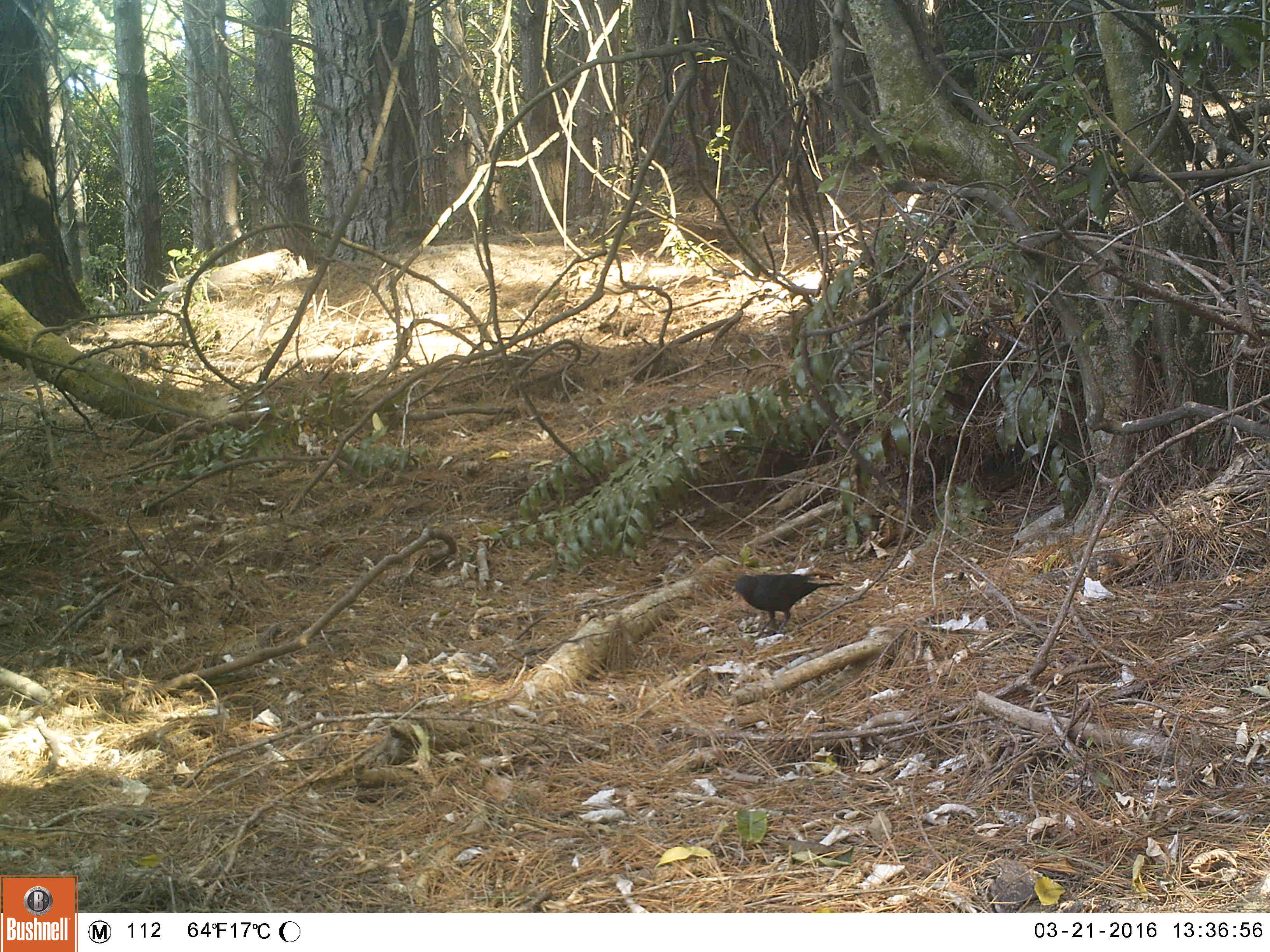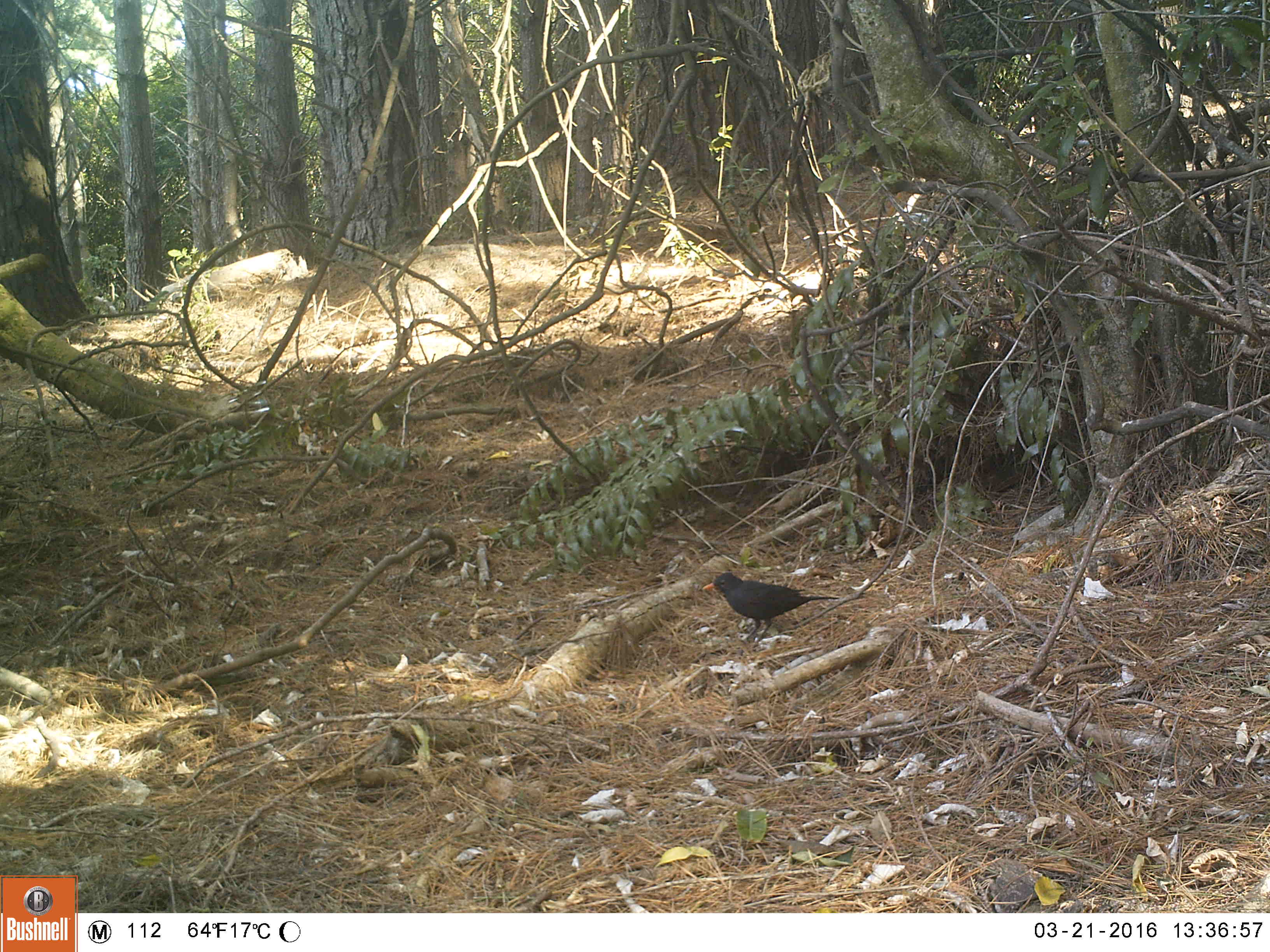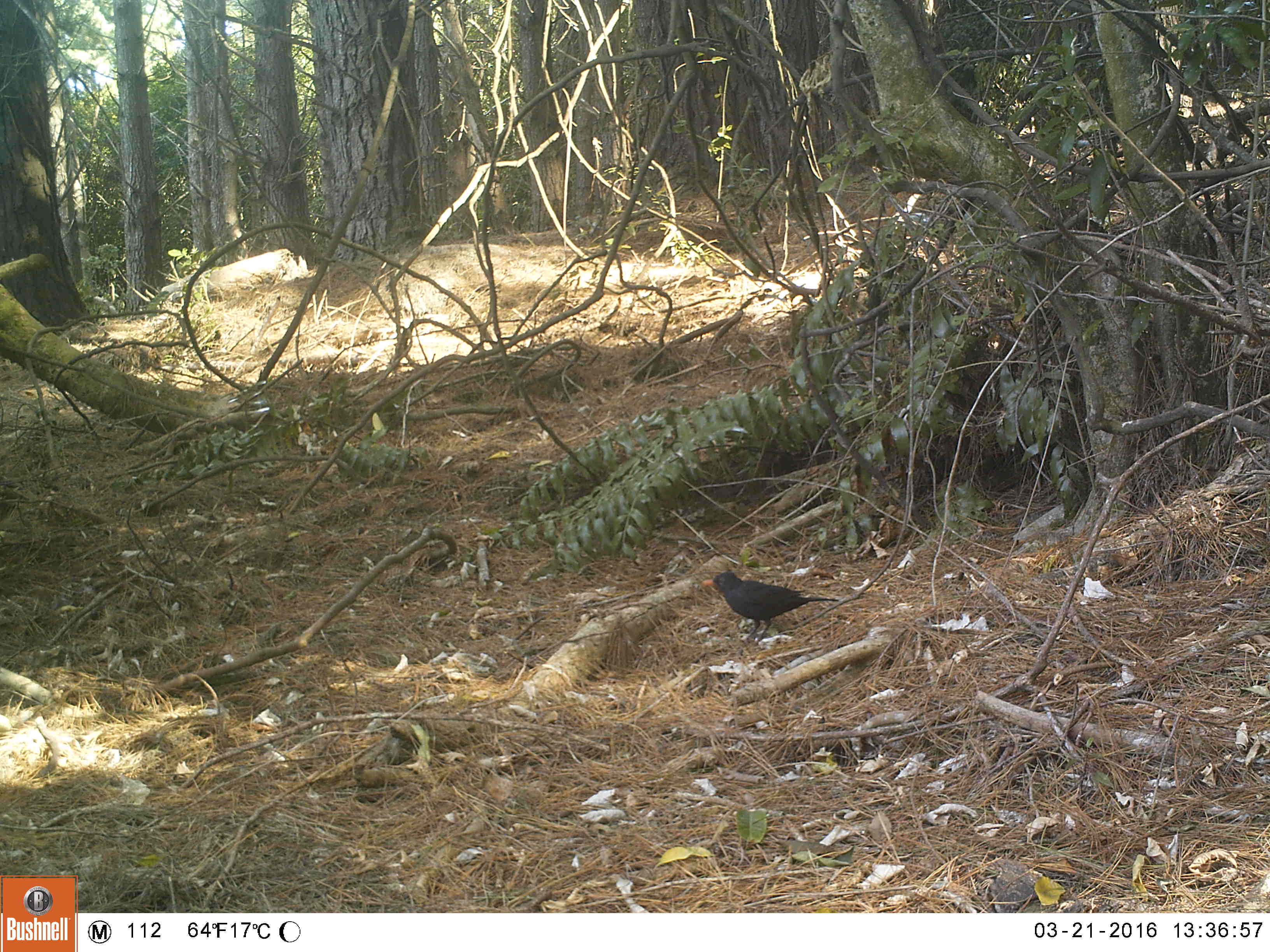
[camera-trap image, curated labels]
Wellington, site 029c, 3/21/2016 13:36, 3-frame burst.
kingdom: Animalia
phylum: Chordata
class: Aves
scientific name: Aves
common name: bird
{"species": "bird (Aves)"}